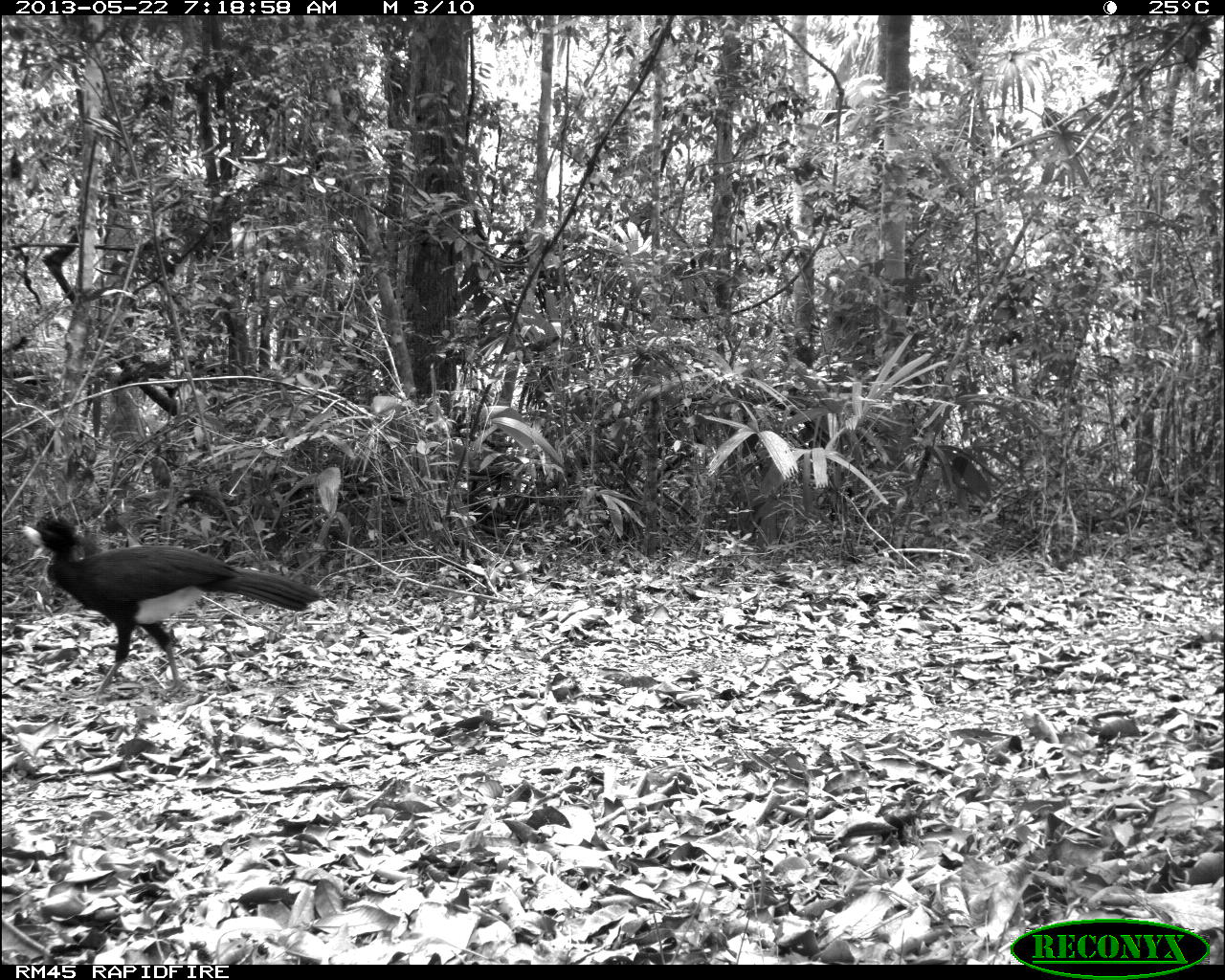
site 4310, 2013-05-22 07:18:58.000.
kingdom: Animalia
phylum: Chordata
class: Aves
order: Galliformes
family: Cracidae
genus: Crax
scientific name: Crax rubra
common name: great curassow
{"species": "Crax rubra (great curassow)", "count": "1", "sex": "male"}